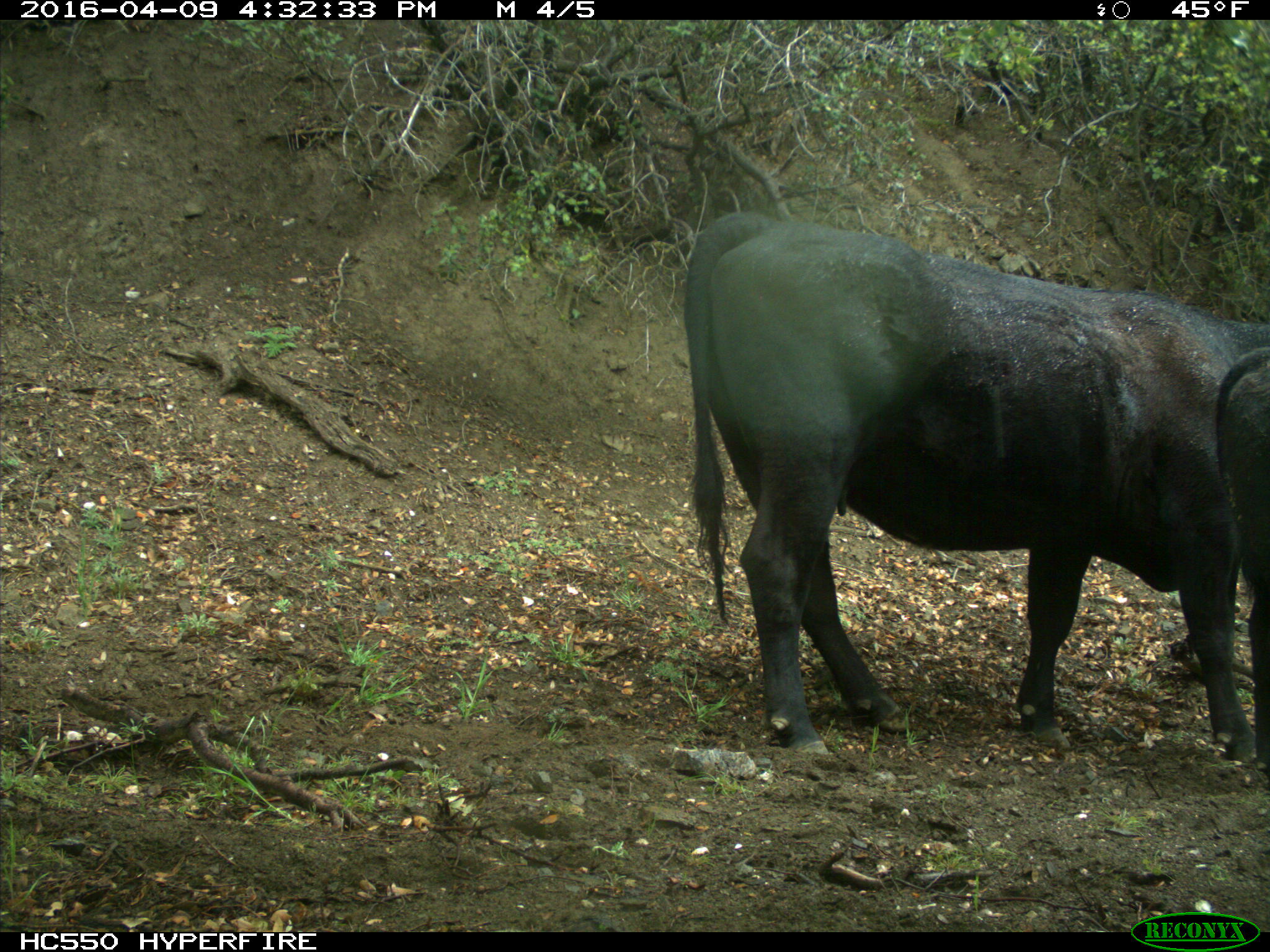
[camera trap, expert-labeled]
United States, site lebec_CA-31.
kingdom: Animalia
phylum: Chordata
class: Mammalia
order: Artiodactyla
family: Bovidae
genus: Bos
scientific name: Bos taurus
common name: domestic cow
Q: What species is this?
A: Bos taurus (domestic cow).